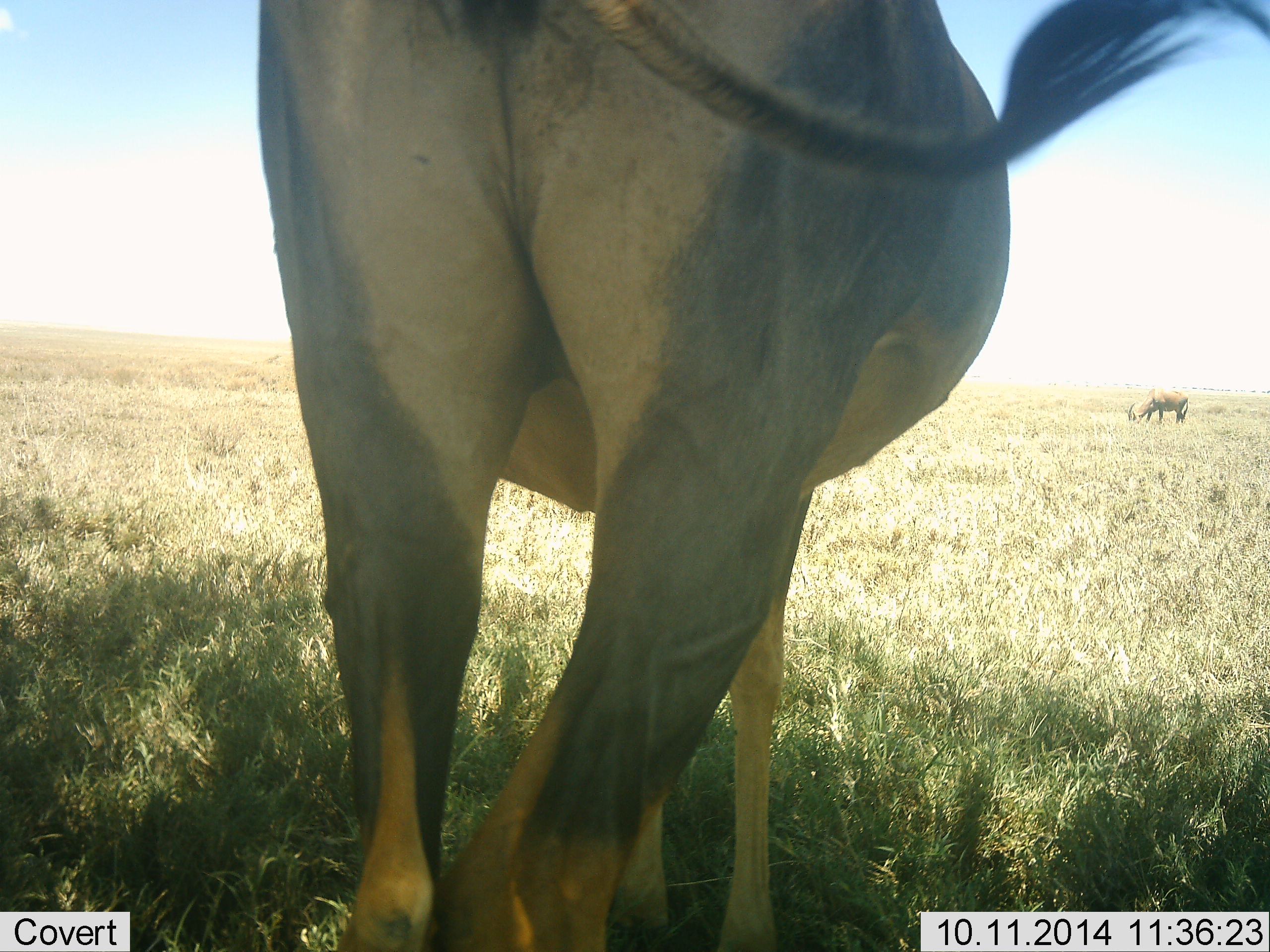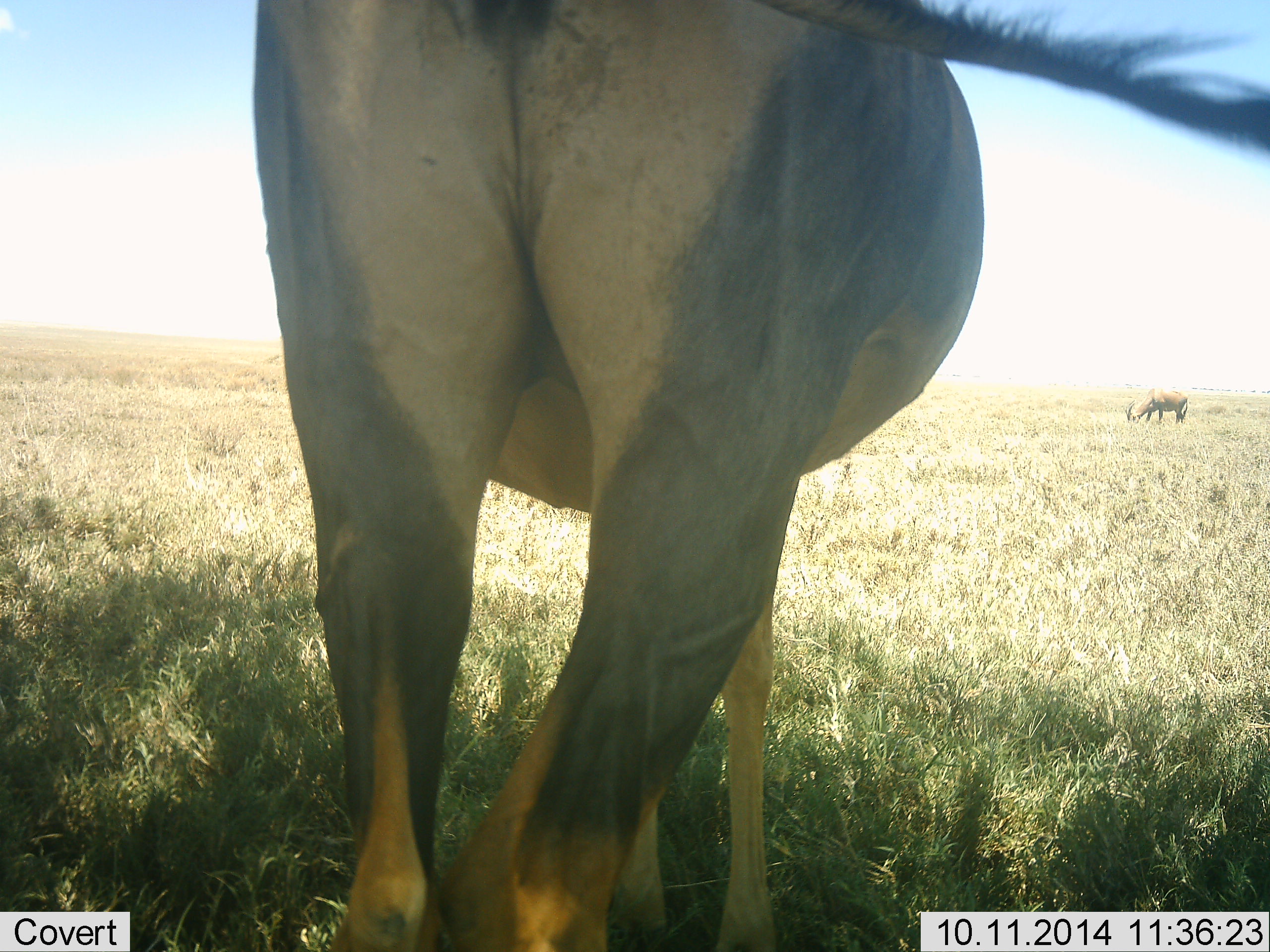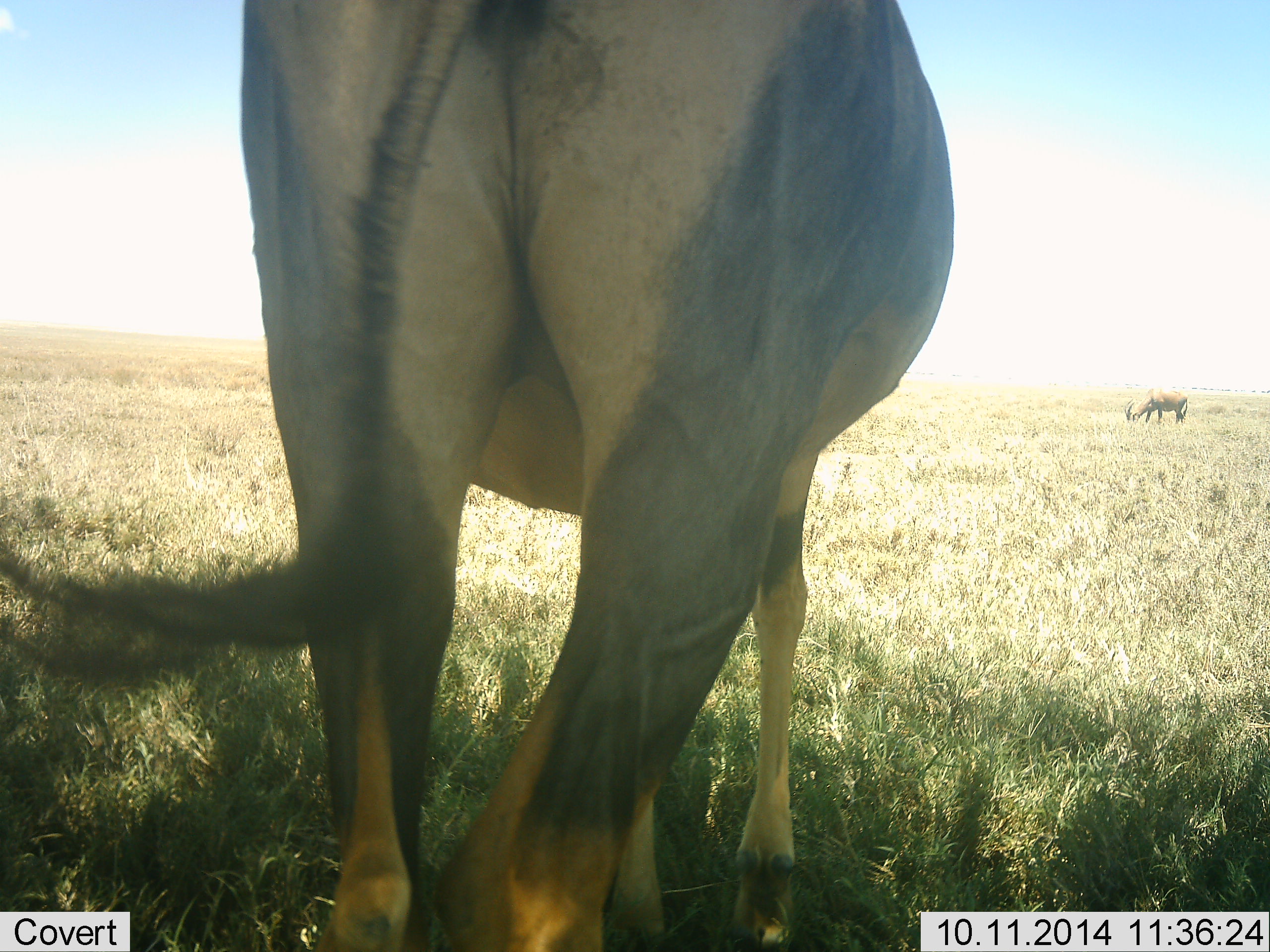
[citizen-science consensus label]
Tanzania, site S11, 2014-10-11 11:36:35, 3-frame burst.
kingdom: Animalia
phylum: Chordata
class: Mammalia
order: Artiodactyla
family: Bovidae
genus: Damaliscus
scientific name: Damaliscus lunatus jimela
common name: topi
Topi (Damaliscus lunatus jimela), count 2. Behavior (volunteer vote fractions): standing 100%, resting 0%, moving 0%, interacting 0%. Young present (vote fraction): 0%. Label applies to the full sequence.